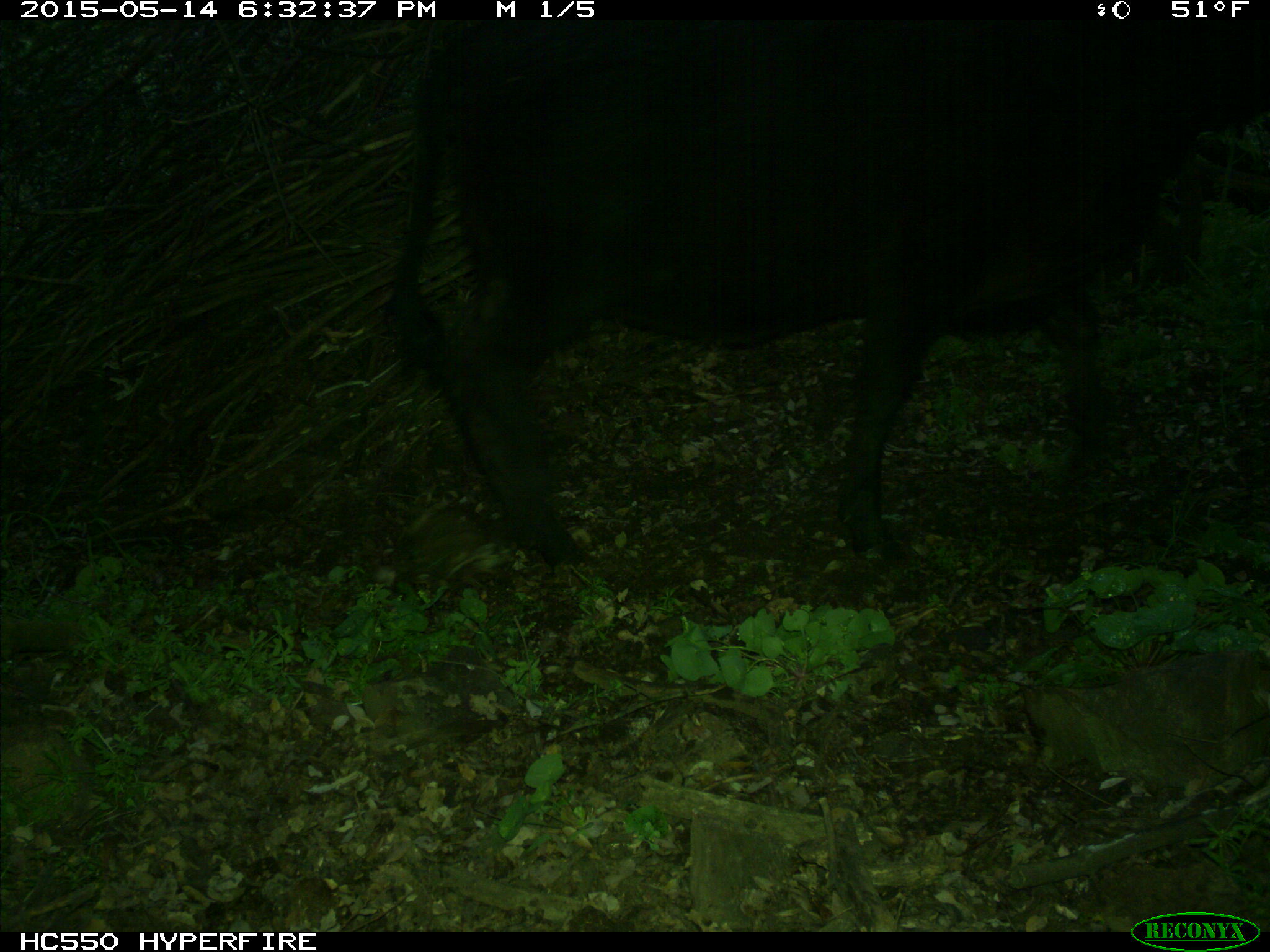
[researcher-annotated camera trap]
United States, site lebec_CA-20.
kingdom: Animalia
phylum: Chordata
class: Mammalia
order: Artiodactyla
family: Bovidae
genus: Bos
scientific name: Bos taurus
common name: domestic cow